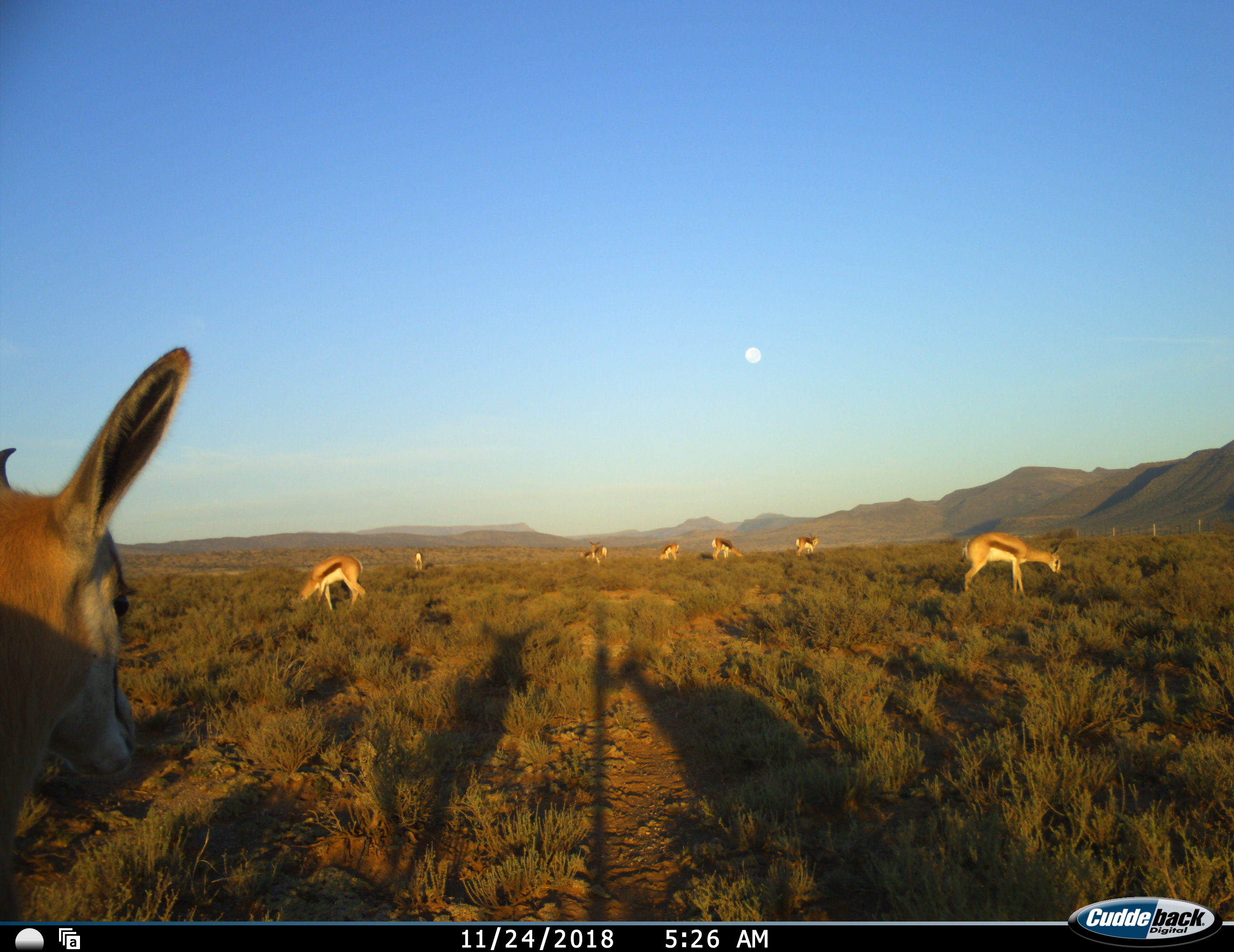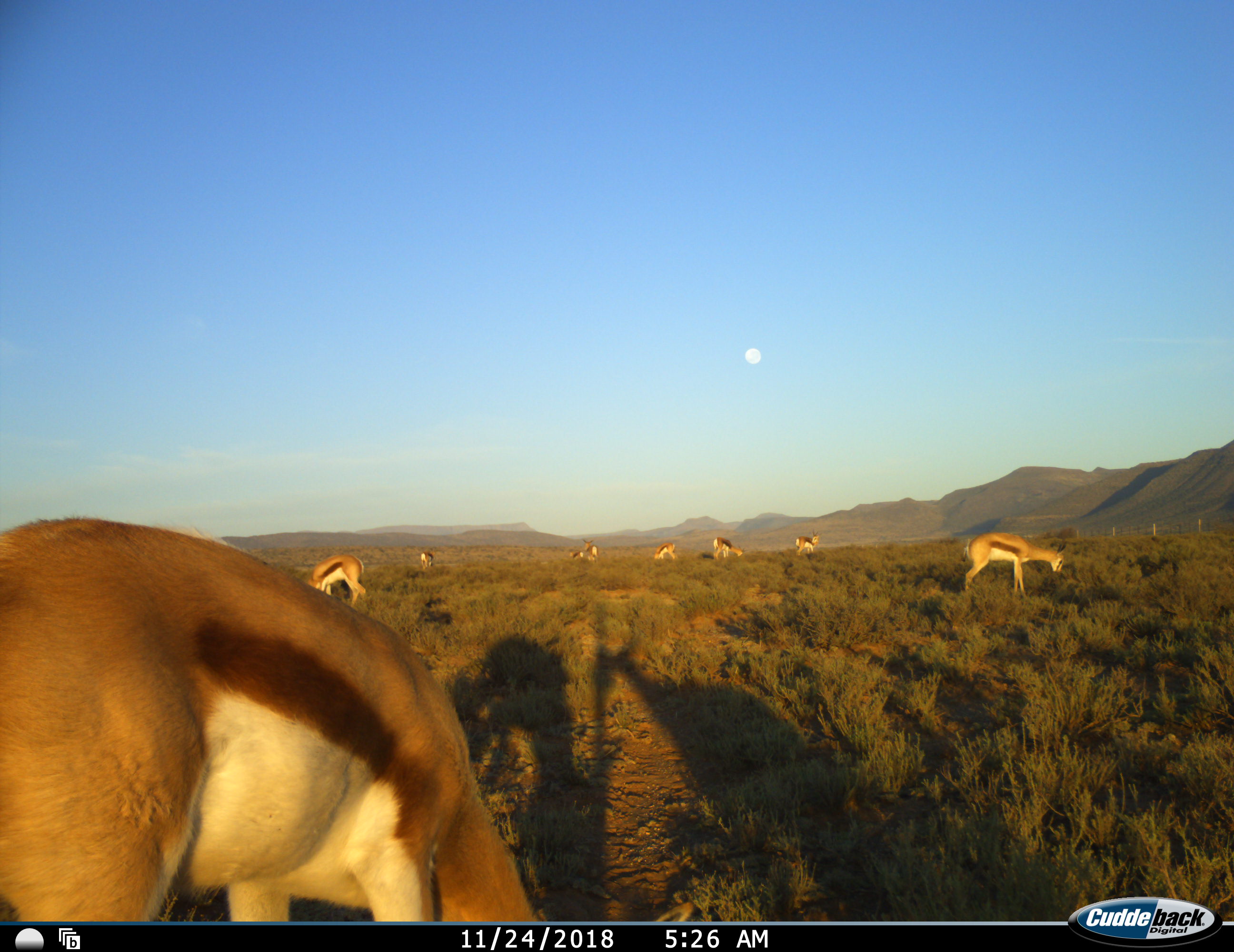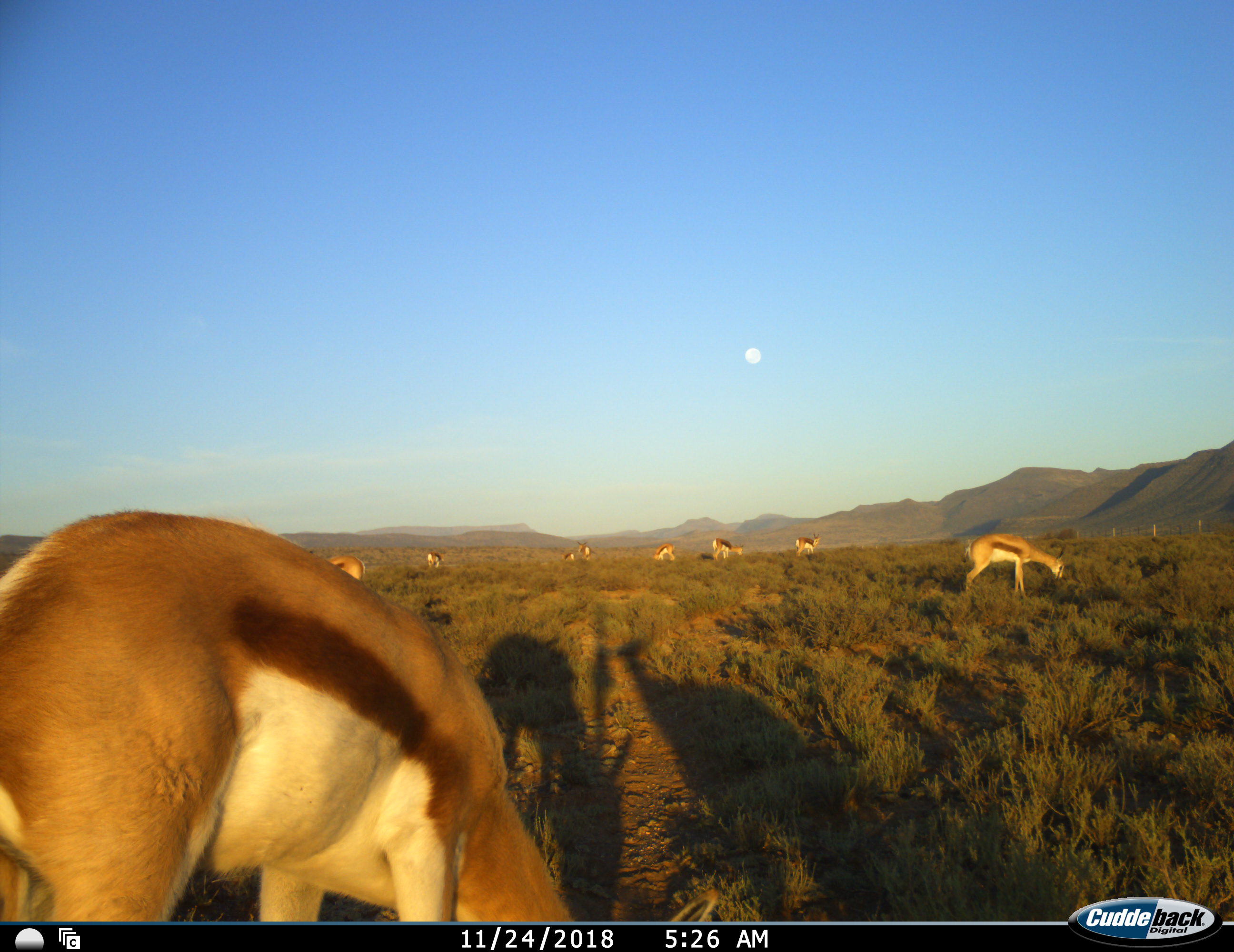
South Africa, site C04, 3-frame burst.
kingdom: Animalia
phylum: Chordata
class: Mammalia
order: Artiodactyla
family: Bovidae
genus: Antidorcas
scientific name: Antidorcas marsupialis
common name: springbok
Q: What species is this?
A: Springbok (Antidorcas marsupialis).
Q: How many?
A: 9.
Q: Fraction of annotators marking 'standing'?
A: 80%.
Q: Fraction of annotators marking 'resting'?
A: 0%.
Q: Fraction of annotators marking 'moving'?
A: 50%.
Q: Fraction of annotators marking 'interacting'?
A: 0%.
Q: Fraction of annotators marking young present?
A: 10%.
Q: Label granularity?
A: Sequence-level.